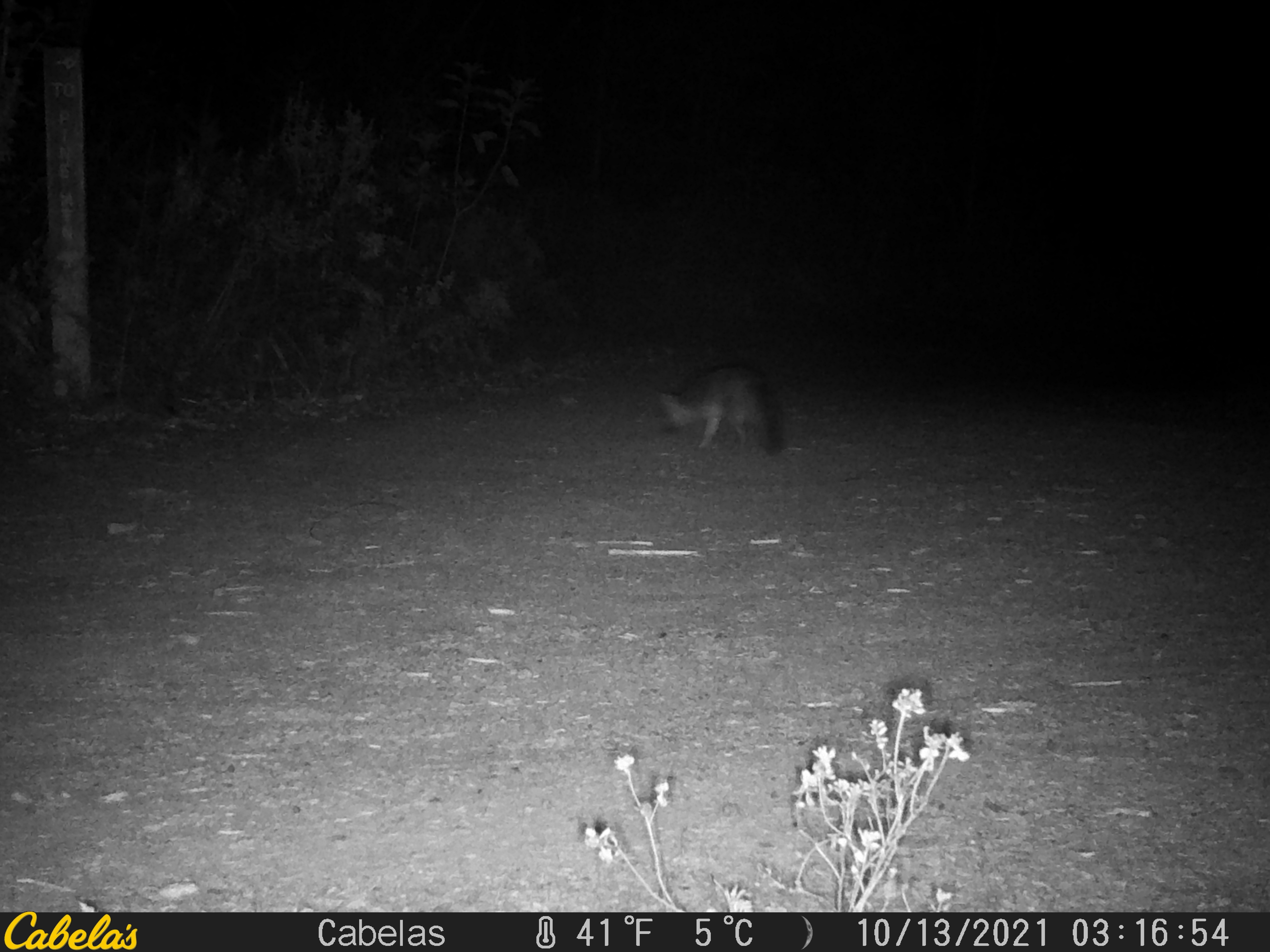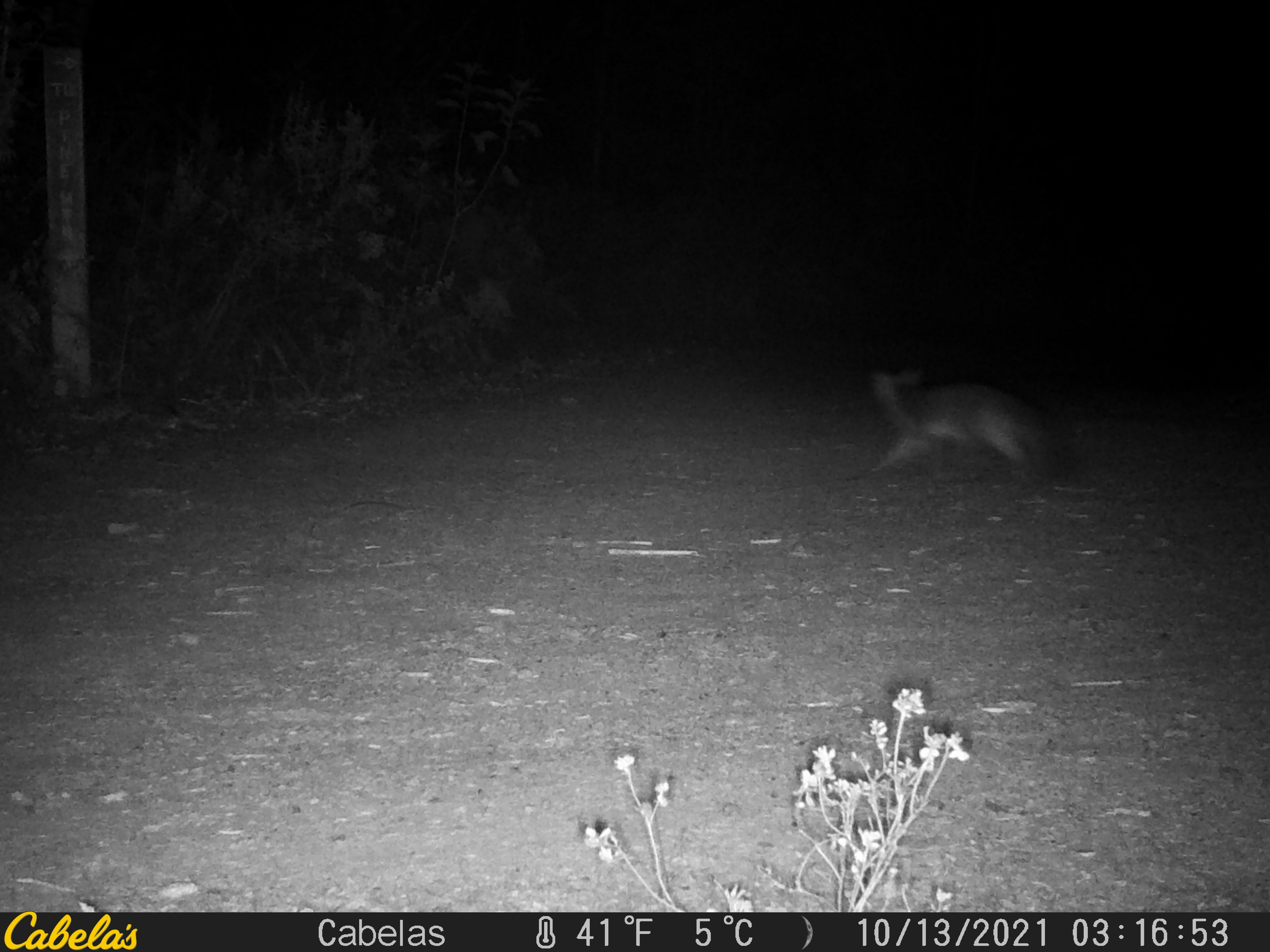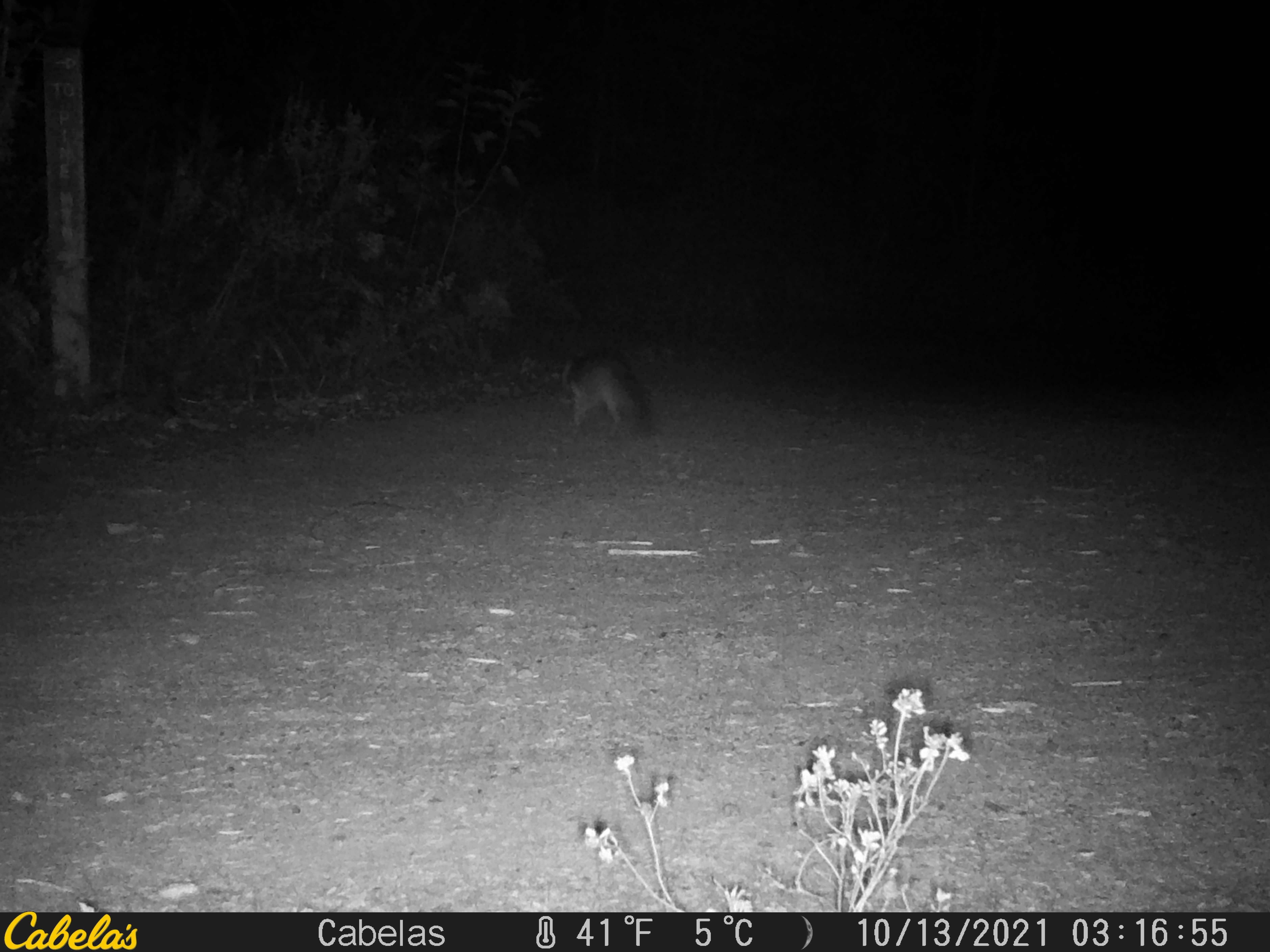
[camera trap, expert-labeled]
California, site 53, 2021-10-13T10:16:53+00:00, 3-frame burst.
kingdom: Animalia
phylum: Chordata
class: Mammalia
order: Carnivora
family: Canidae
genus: Urocyon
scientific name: Urocyon cinereoargenteus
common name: gray fox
Gray fox (Urocyon cinereoargenteus).